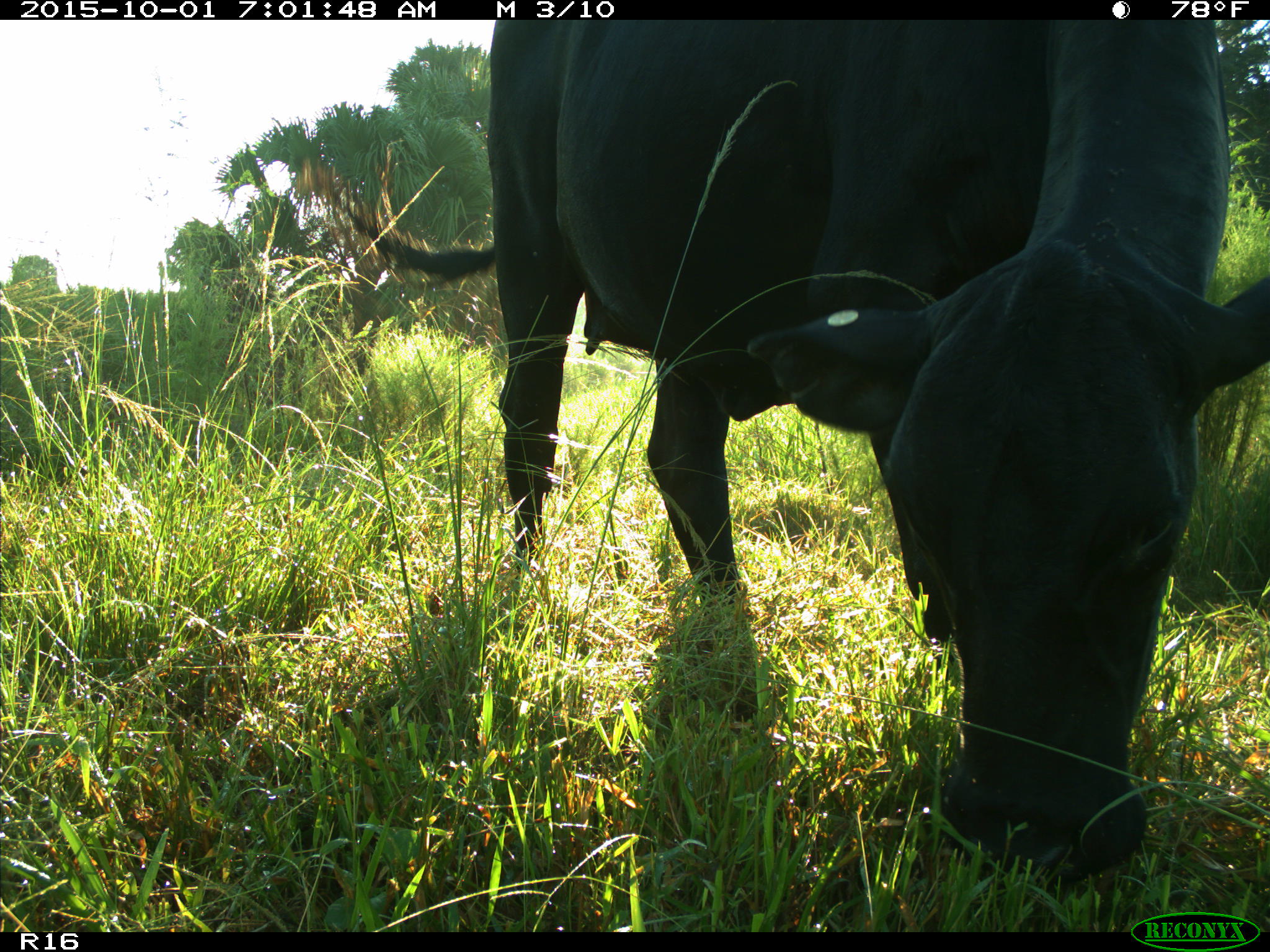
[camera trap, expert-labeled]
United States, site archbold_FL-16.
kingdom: Animalia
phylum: Chordata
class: Mammalia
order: Artiodactyla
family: Bovidae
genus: Bos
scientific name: Bos taurus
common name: domestic cow